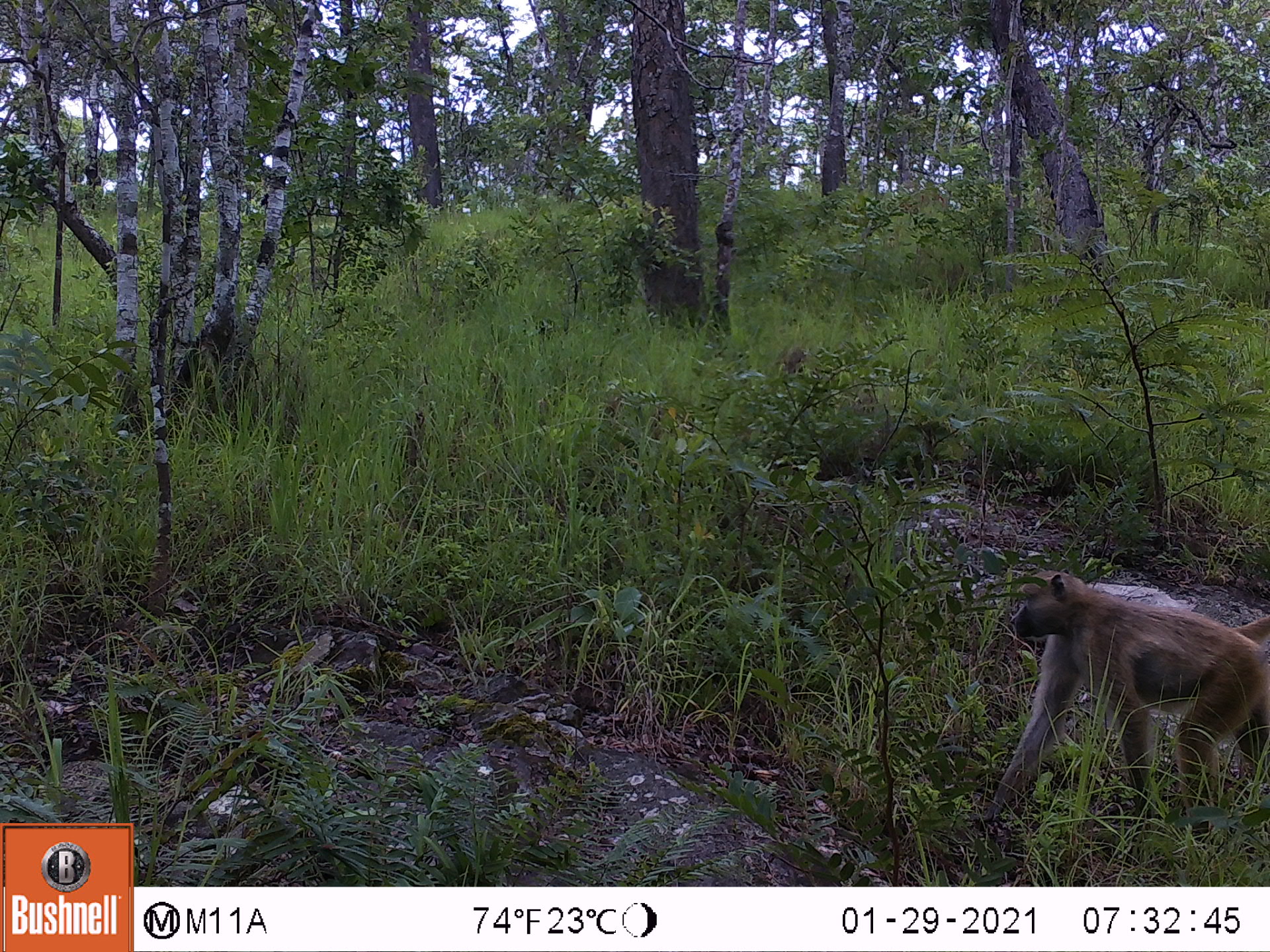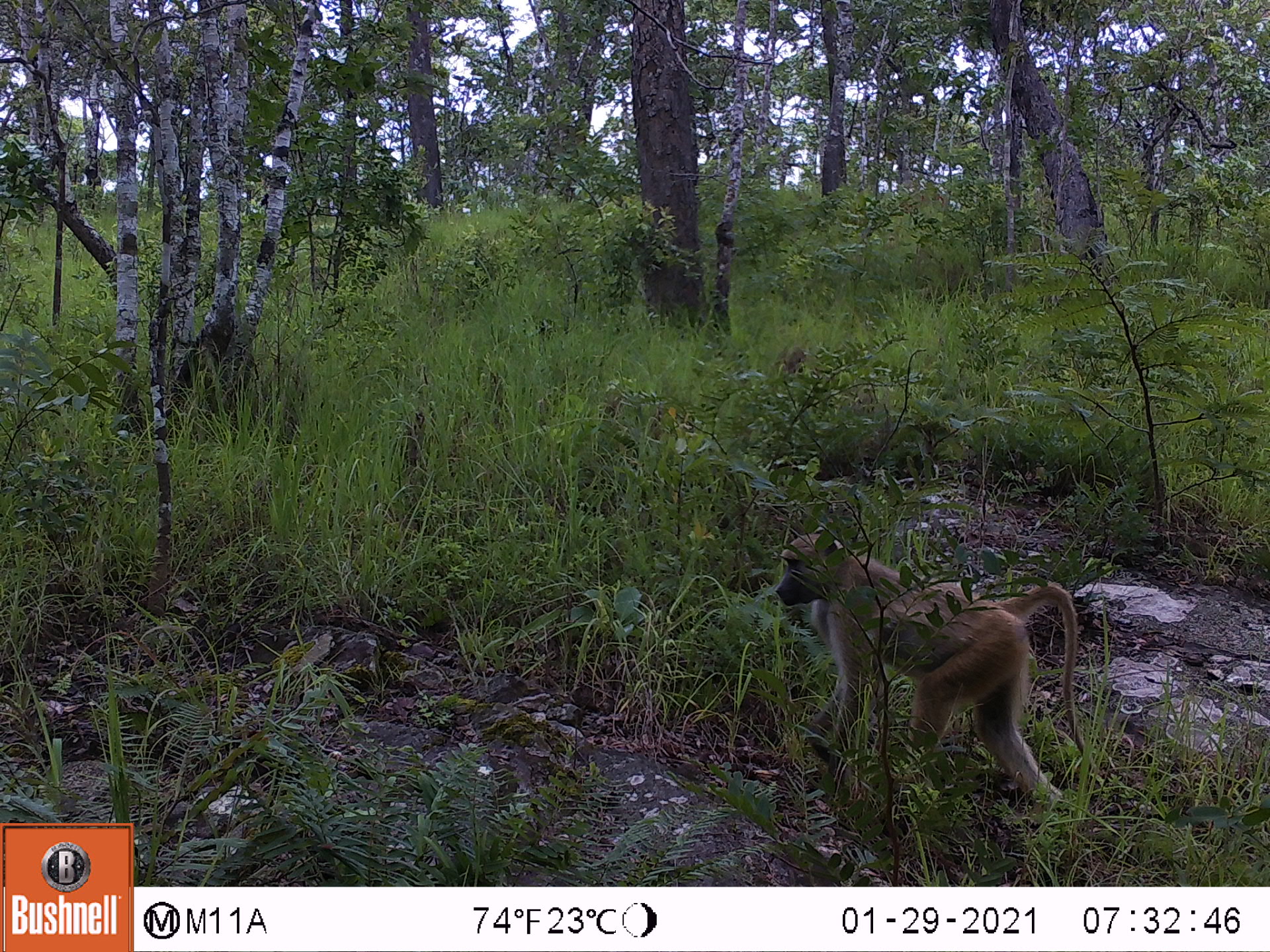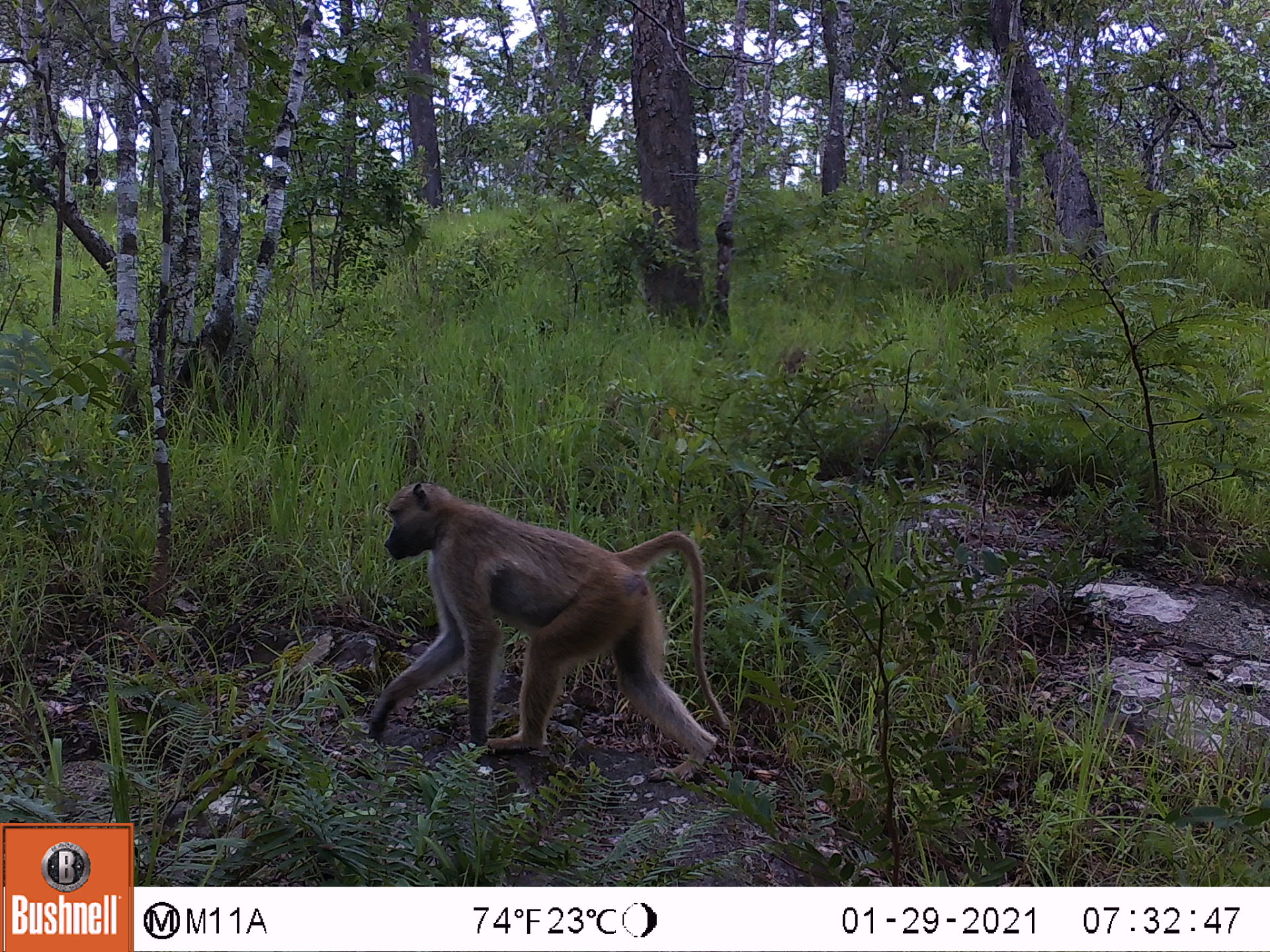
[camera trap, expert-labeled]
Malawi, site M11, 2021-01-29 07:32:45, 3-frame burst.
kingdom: Animalia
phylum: Chordata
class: Mammalia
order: Primates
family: Cercopithecidae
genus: Papio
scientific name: Papio cynocephalus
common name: yellow baboon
Yellow baboon (Papio cynocephalus), count 1.